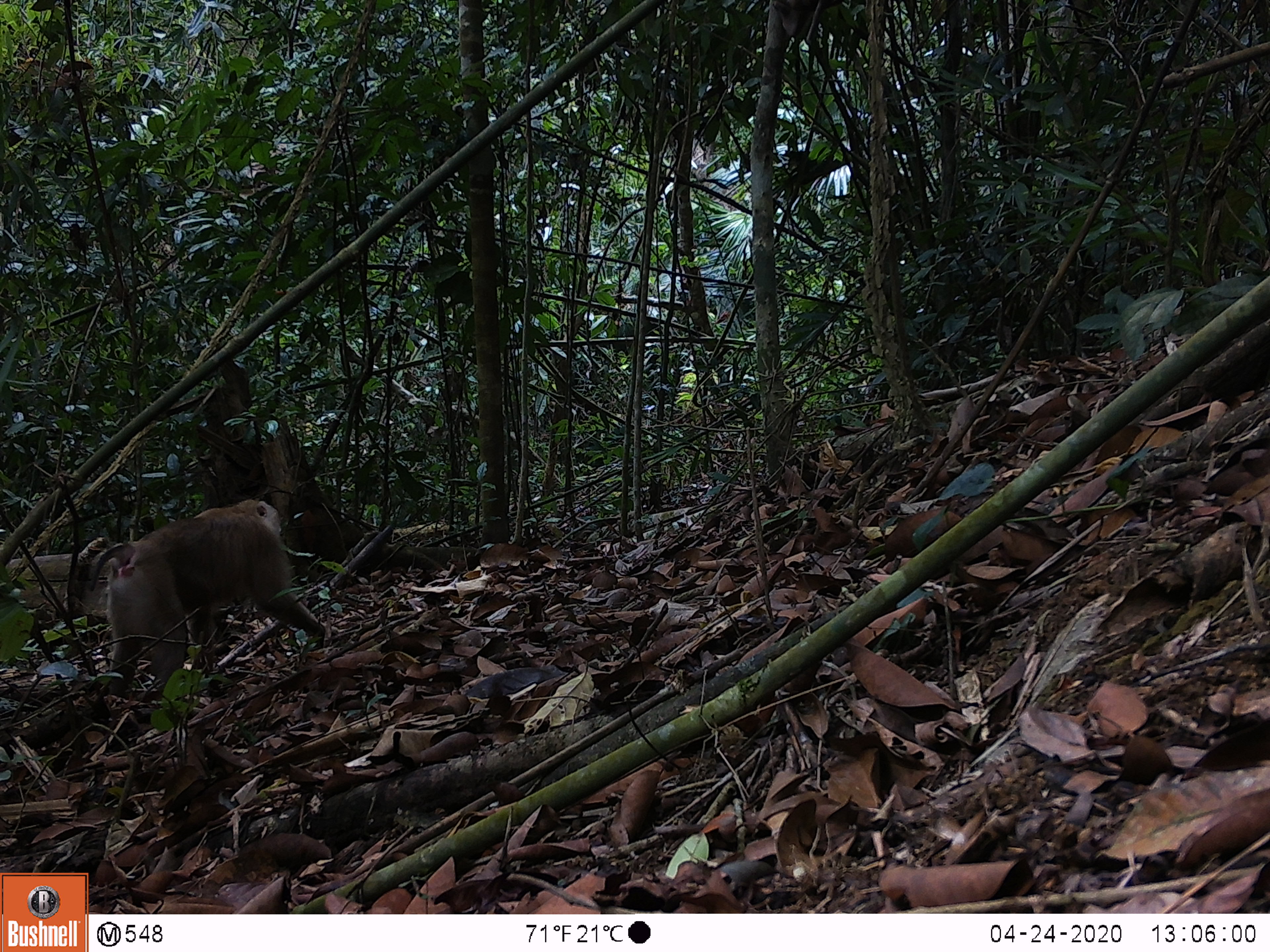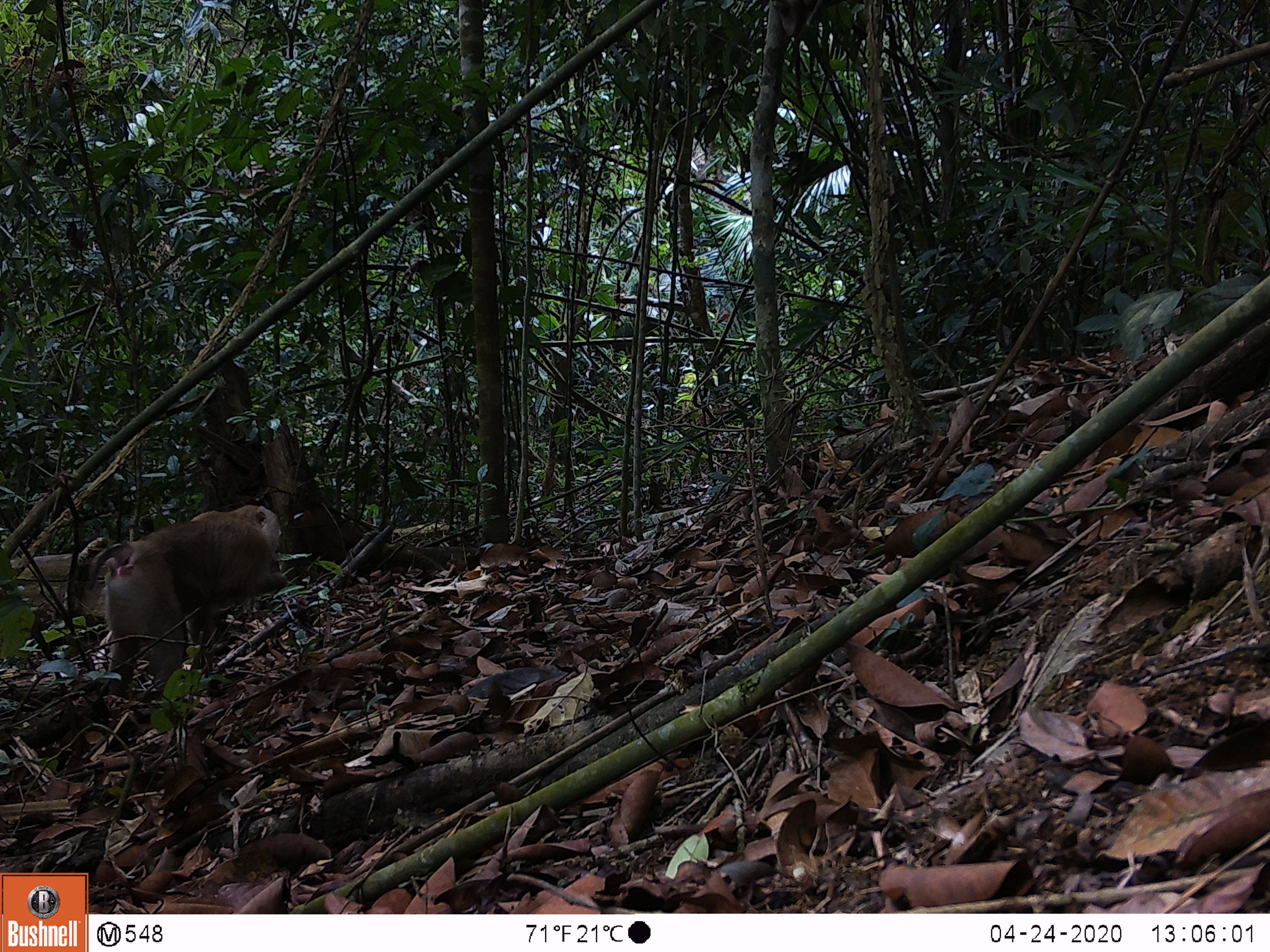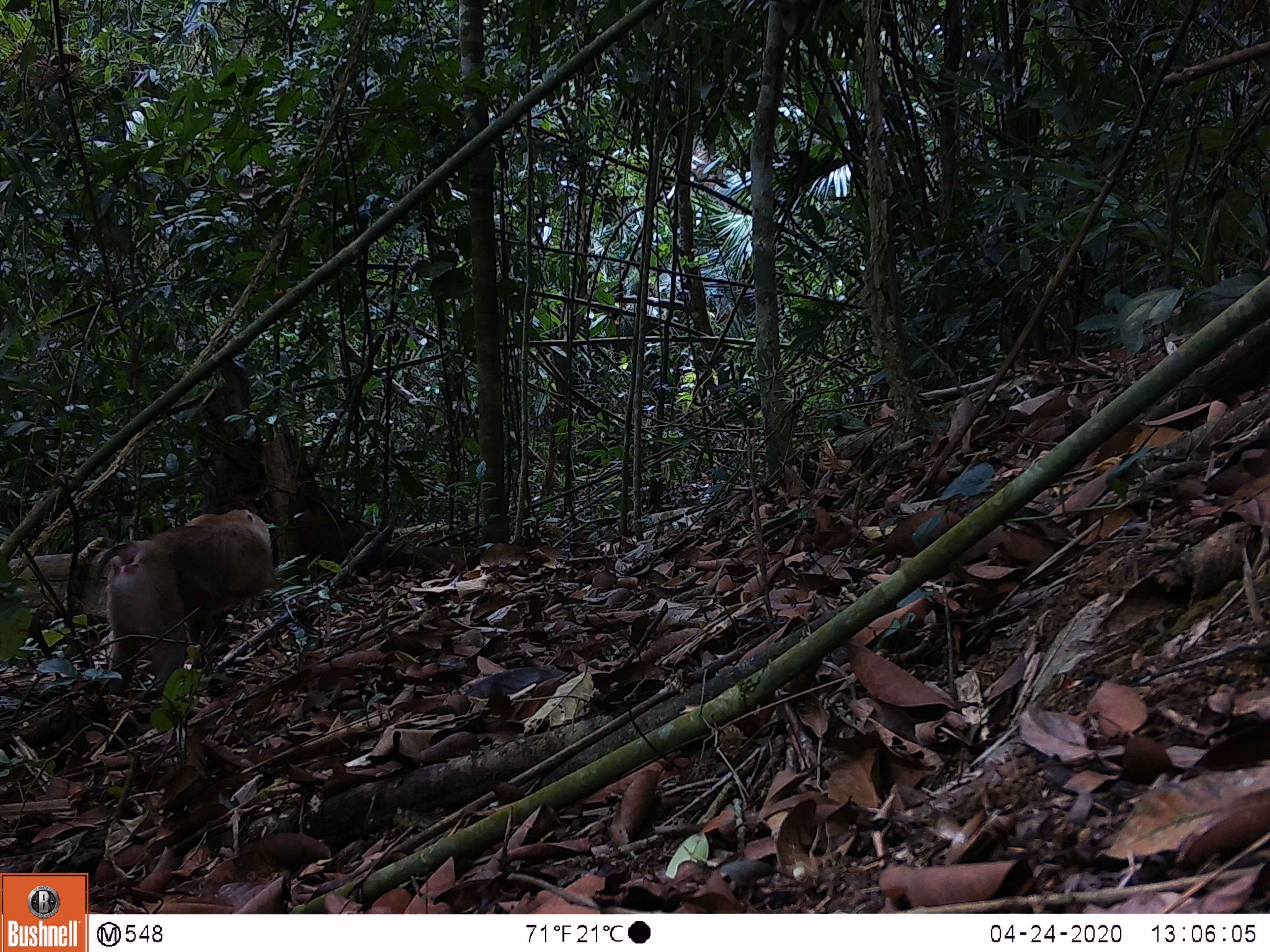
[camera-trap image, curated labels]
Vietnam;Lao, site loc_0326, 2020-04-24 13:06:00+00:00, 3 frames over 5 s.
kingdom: Animalia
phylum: Chordata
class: Mammalia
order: Primates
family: Cercopithecidae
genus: Macaca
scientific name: Macaca nemestrina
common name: pig-tailed macaque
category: pig tailed macaque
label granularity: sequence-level